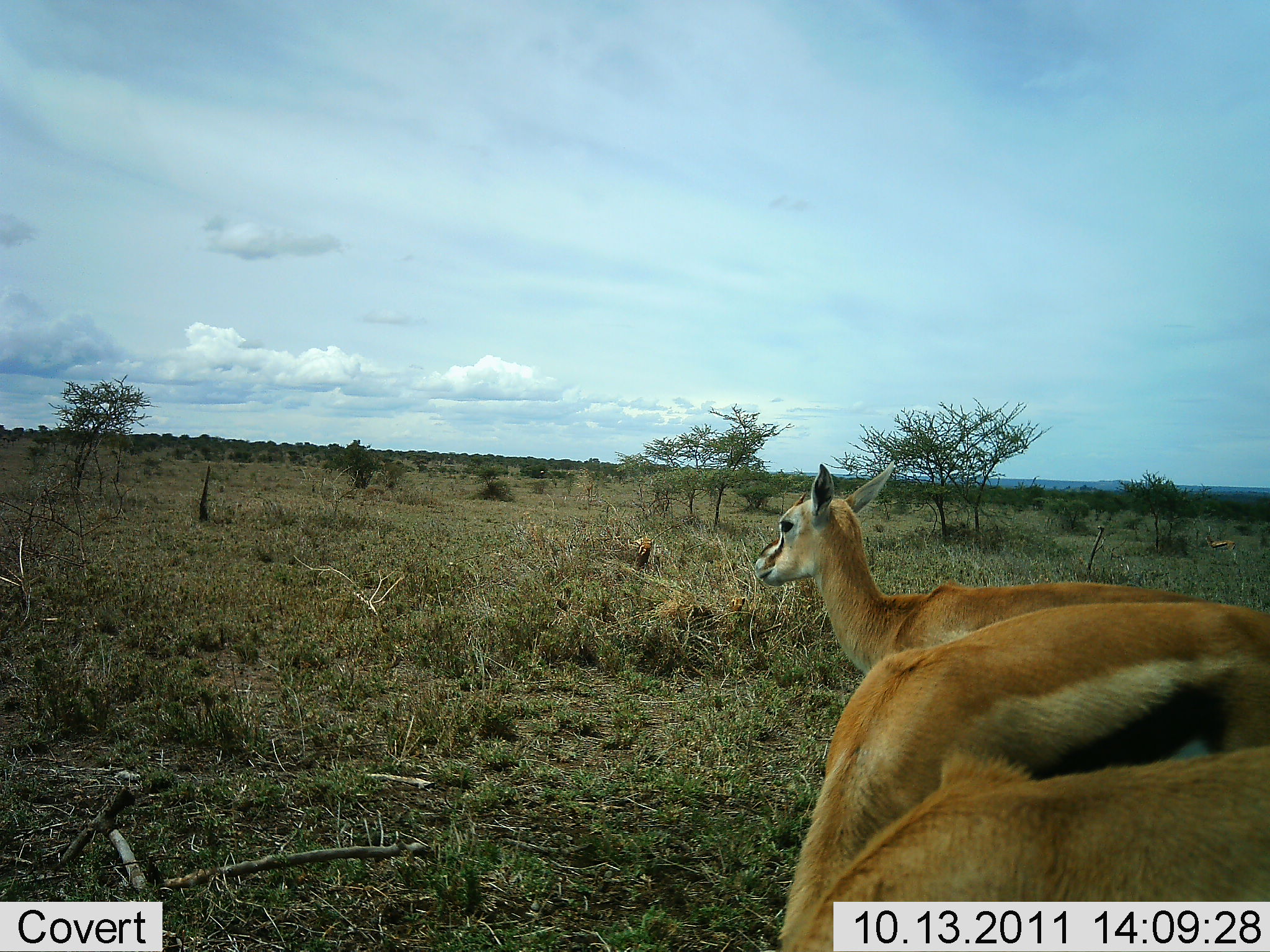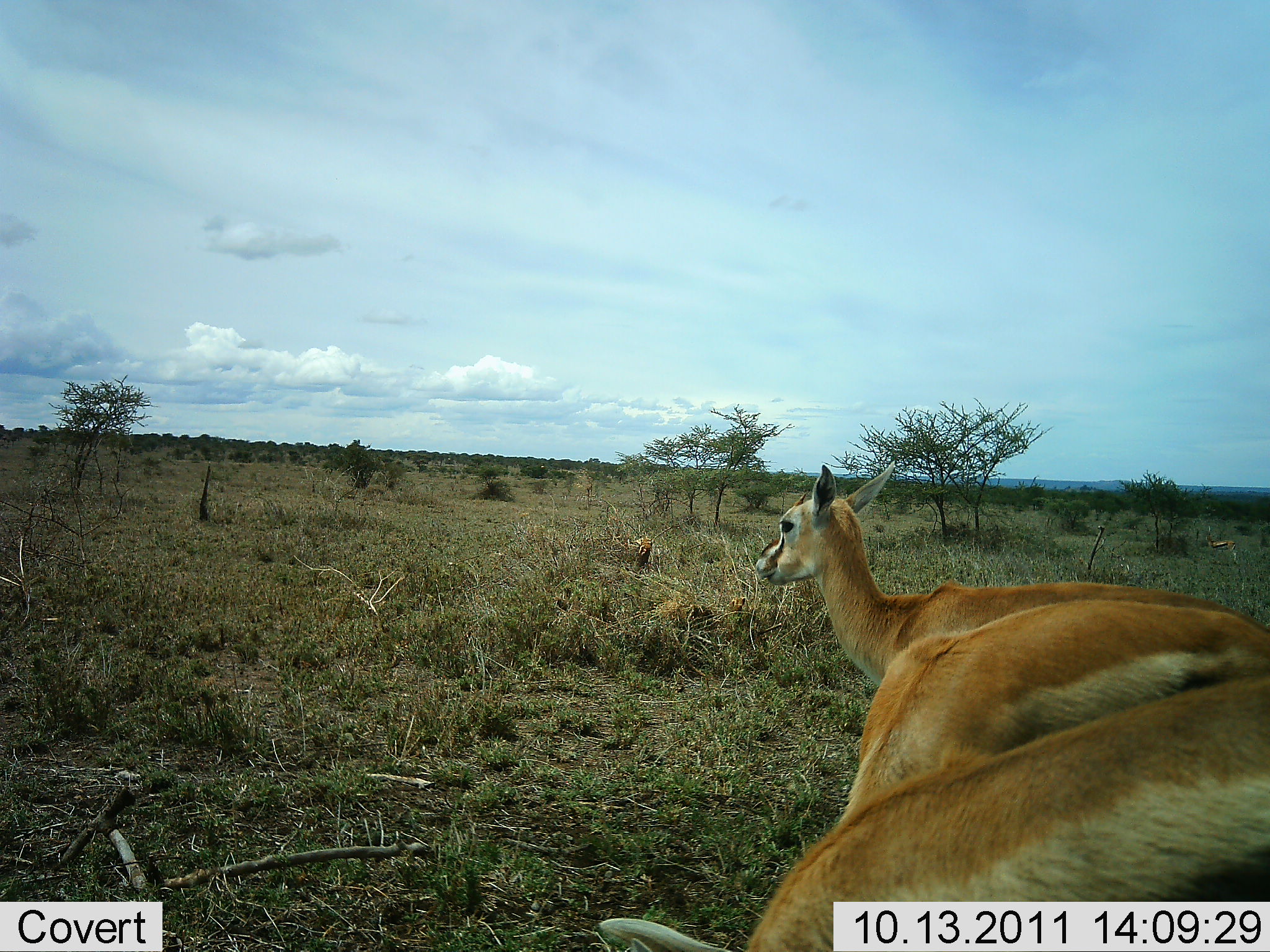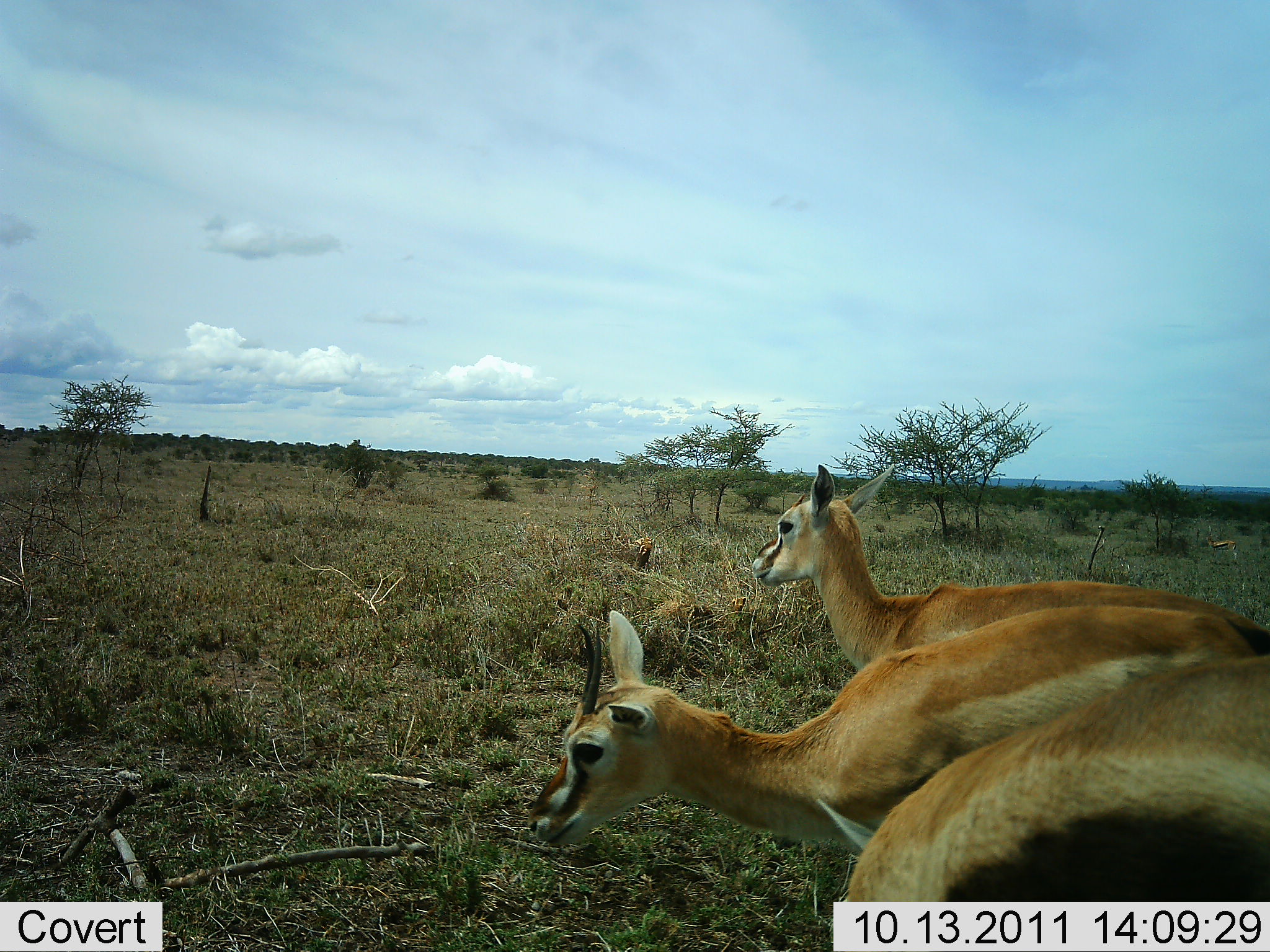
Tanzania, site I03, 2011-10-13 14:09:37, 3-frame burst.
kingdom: Animalia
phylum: Chordata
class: Mammalia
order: Artiodactyla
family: Bovidae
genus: Eudorcas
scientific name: Eudorcas thomsonii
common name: thomson's gazelle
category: gazellethomsons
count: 3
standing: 64%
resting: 0%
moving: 27%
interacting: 0%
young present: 9%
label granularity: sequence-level